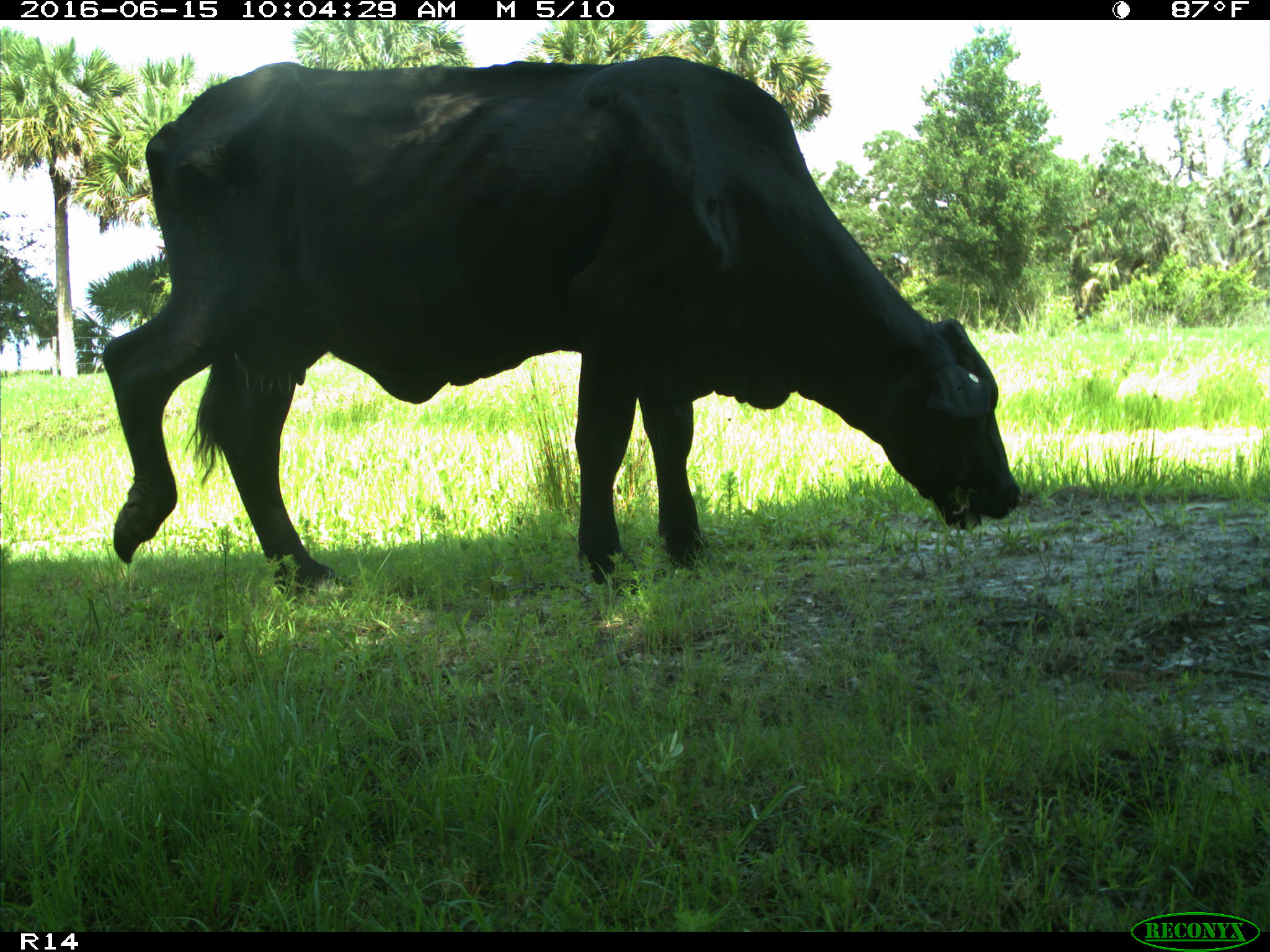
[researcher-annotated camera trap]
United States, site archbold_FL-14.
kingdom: Animalia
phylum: Chordata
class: Mammalia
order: Artiodactyla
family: Bovidae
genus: Bos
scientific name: Bos taurus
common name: domestic cow